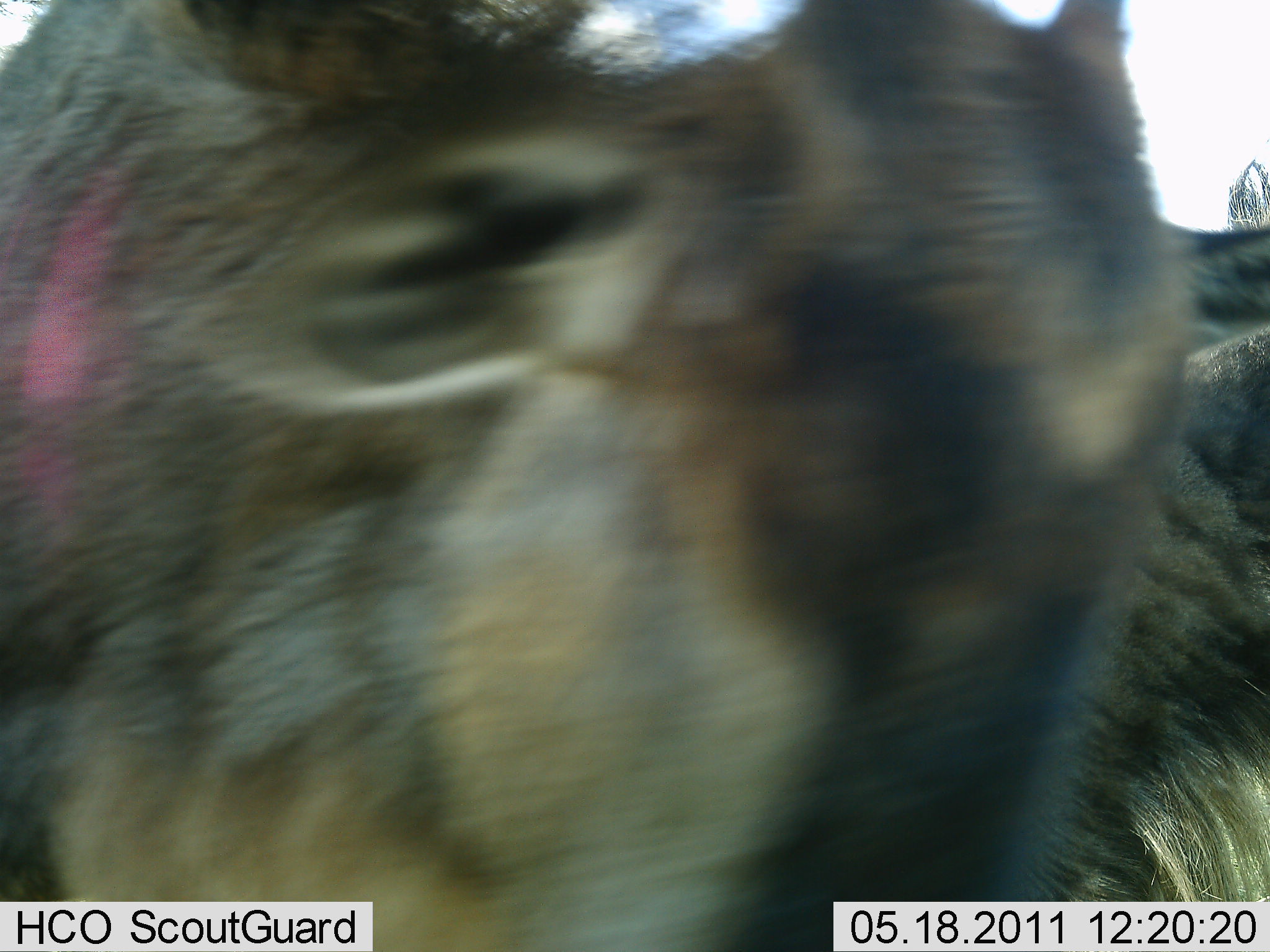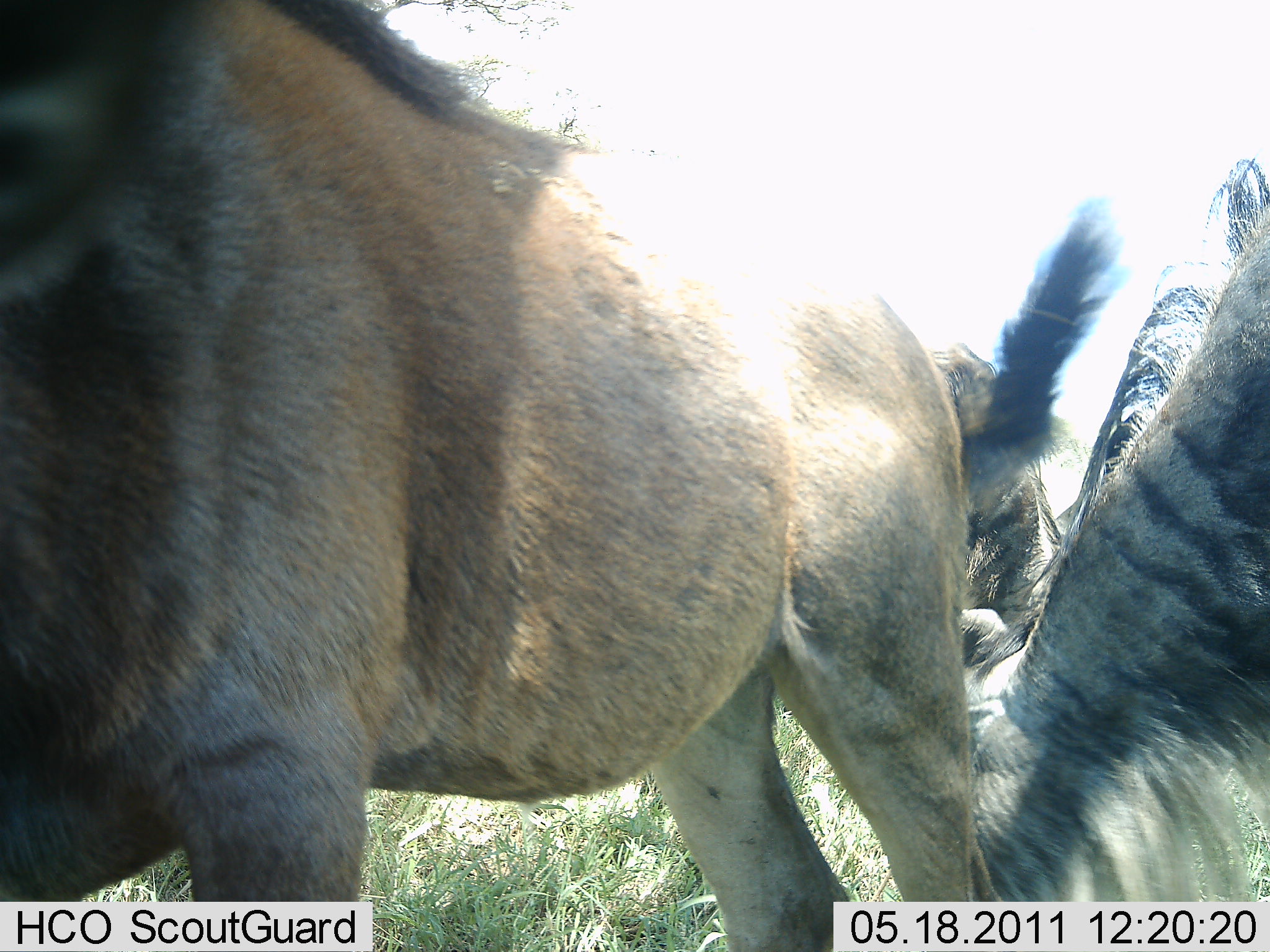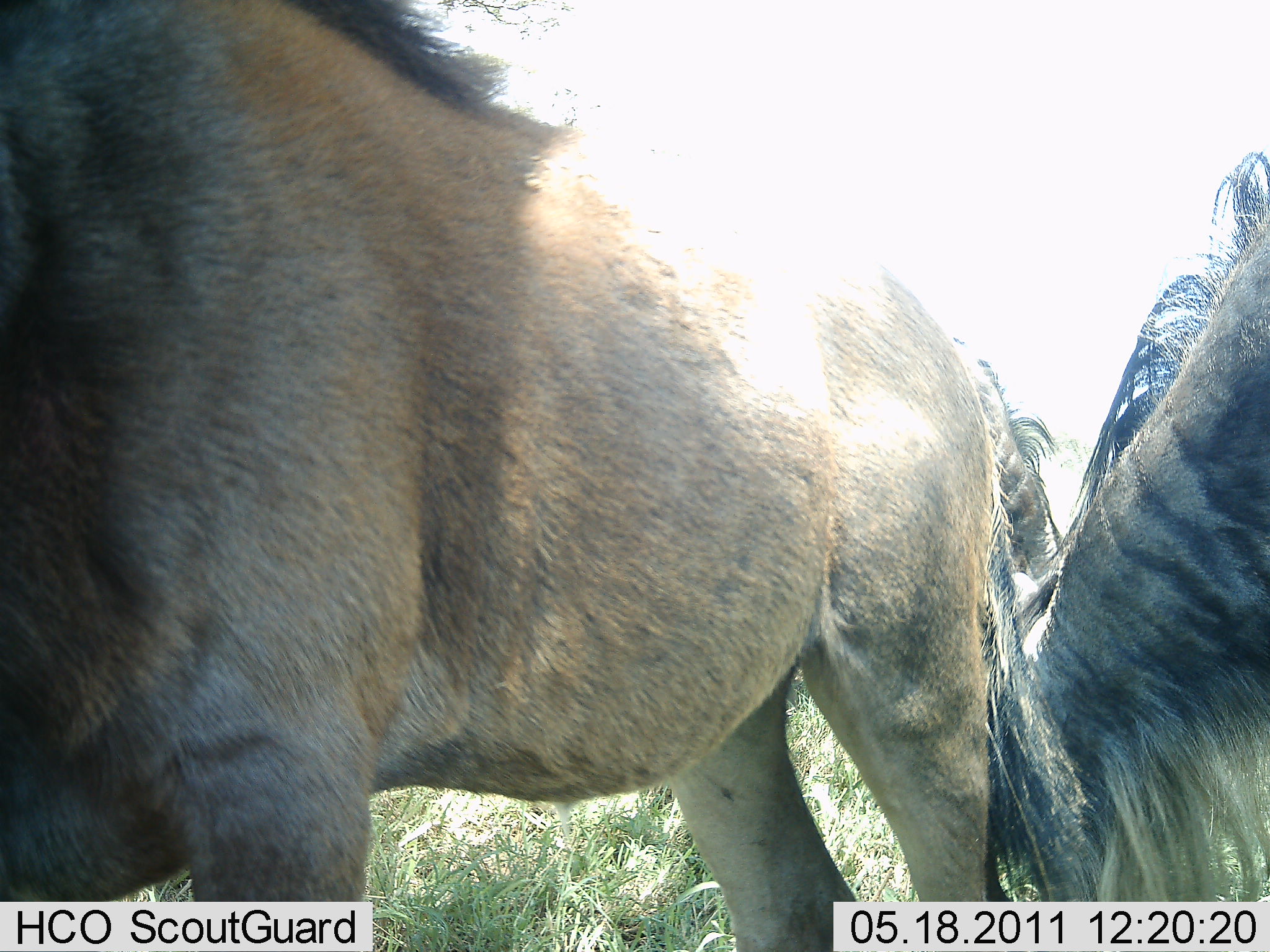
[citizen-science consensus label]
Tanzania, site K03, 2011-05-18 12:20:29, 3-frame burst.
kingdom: Animalia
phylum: Chordata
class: Mammalia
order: Artiodactyla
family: Bovidae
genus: Connochaetes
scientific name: Connochaetes taurinus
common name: blue wildebeest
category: wildebeest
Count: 2.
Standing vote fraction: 75%.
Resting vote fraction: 8%.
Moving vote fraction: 8%.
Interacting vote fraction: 8%.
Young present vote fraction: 0%.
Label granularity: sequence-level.